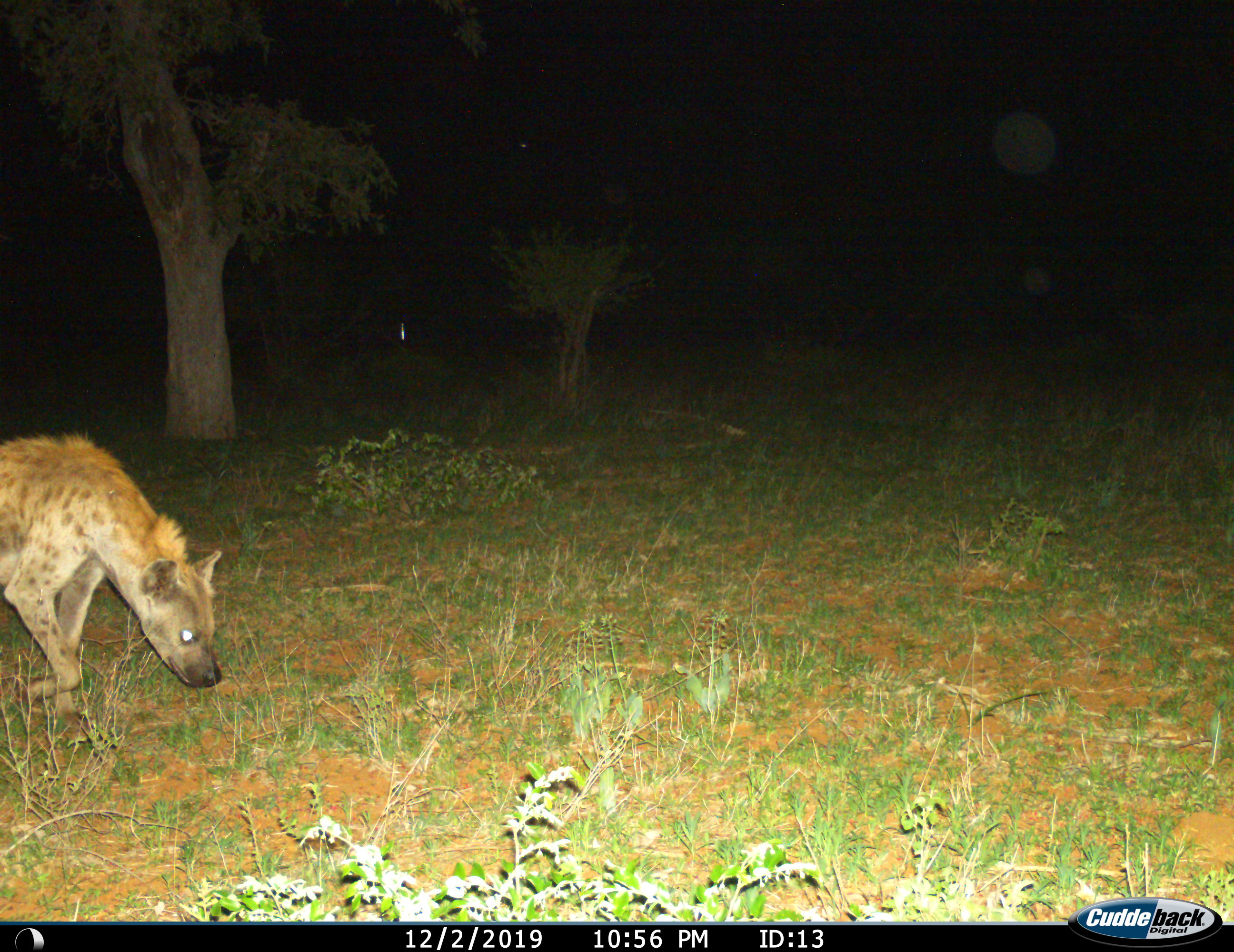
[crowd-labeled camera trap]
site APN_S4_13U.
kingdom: Animalia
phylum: Chordata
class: Mammalia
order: Carnivora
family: Hyaenidae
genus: Crocuta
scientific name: Crocuta crocuta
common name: spotted hyena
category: hyenaspotted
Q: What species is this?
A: Hyenaspotted (spotted hyena) (Crocuta crocuta).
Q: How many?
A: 1.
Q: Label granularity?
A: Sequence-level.